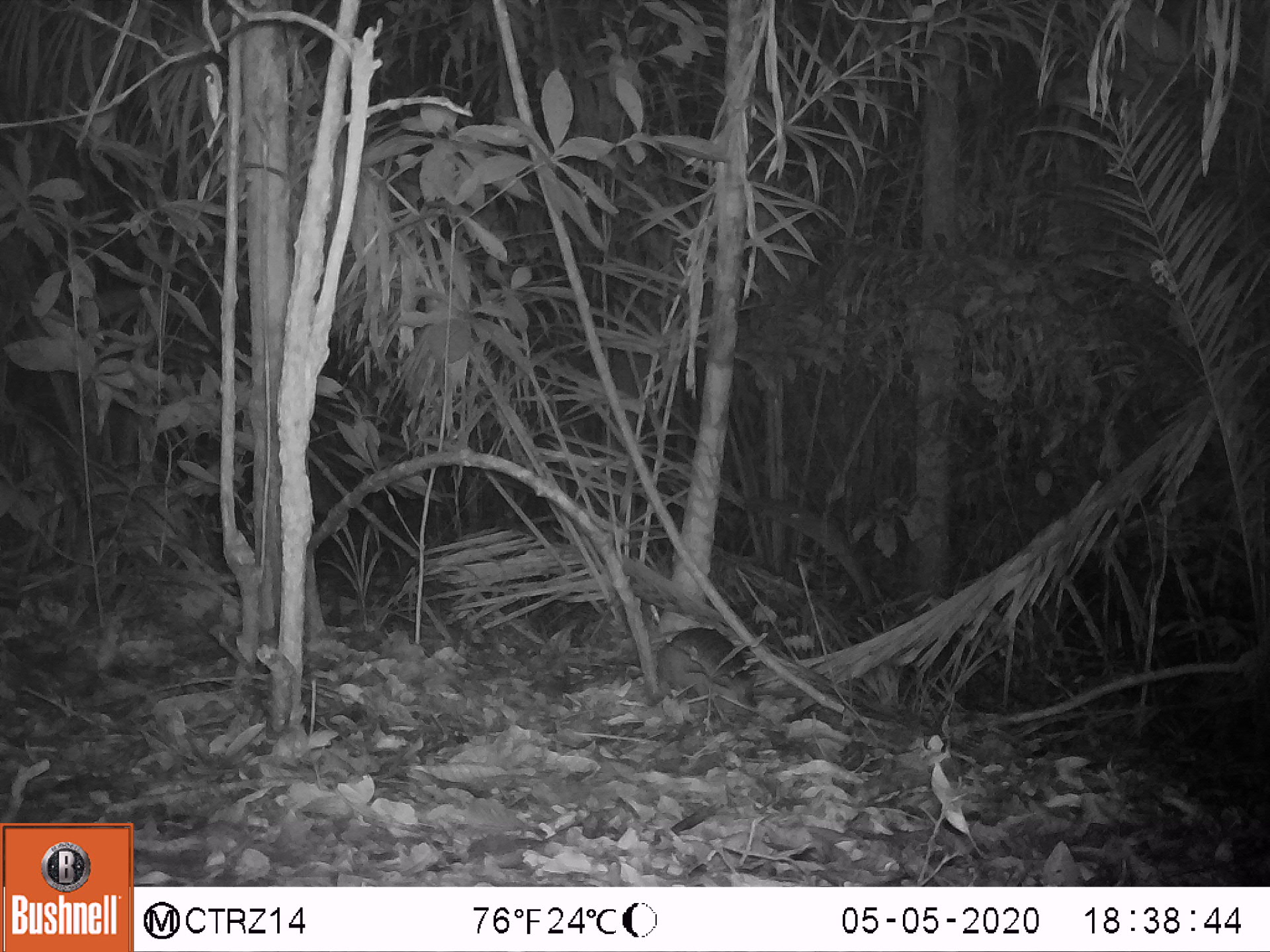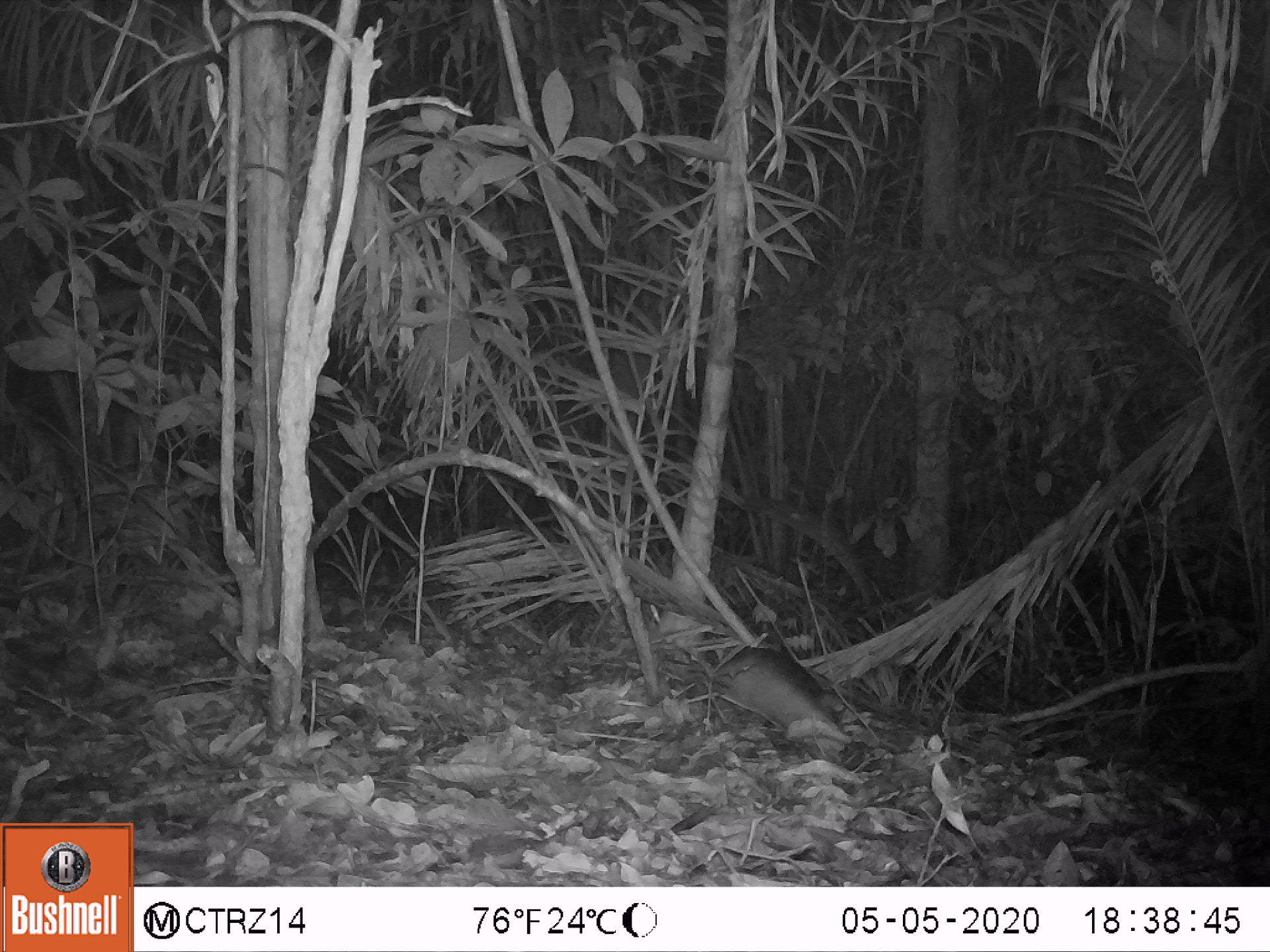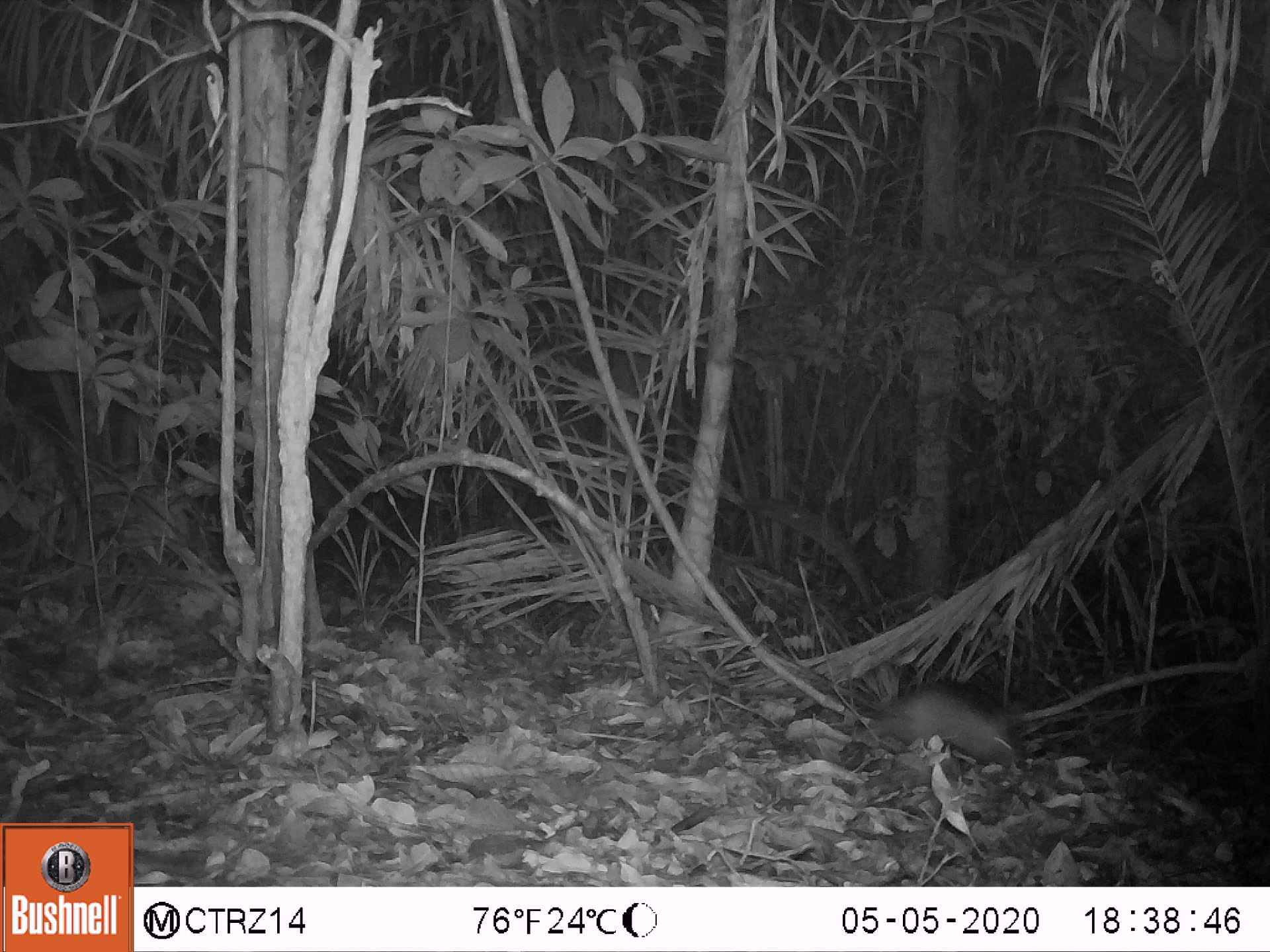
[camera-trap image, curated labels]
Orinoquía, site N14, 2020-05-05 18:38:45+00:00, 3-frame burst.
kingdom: Animalia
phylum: Chordata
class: Mammalia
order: Cingulata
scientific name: Cingulata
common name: armadillo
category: unknown armadillo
Unknown armadillo (armadillo) (Cingulata).